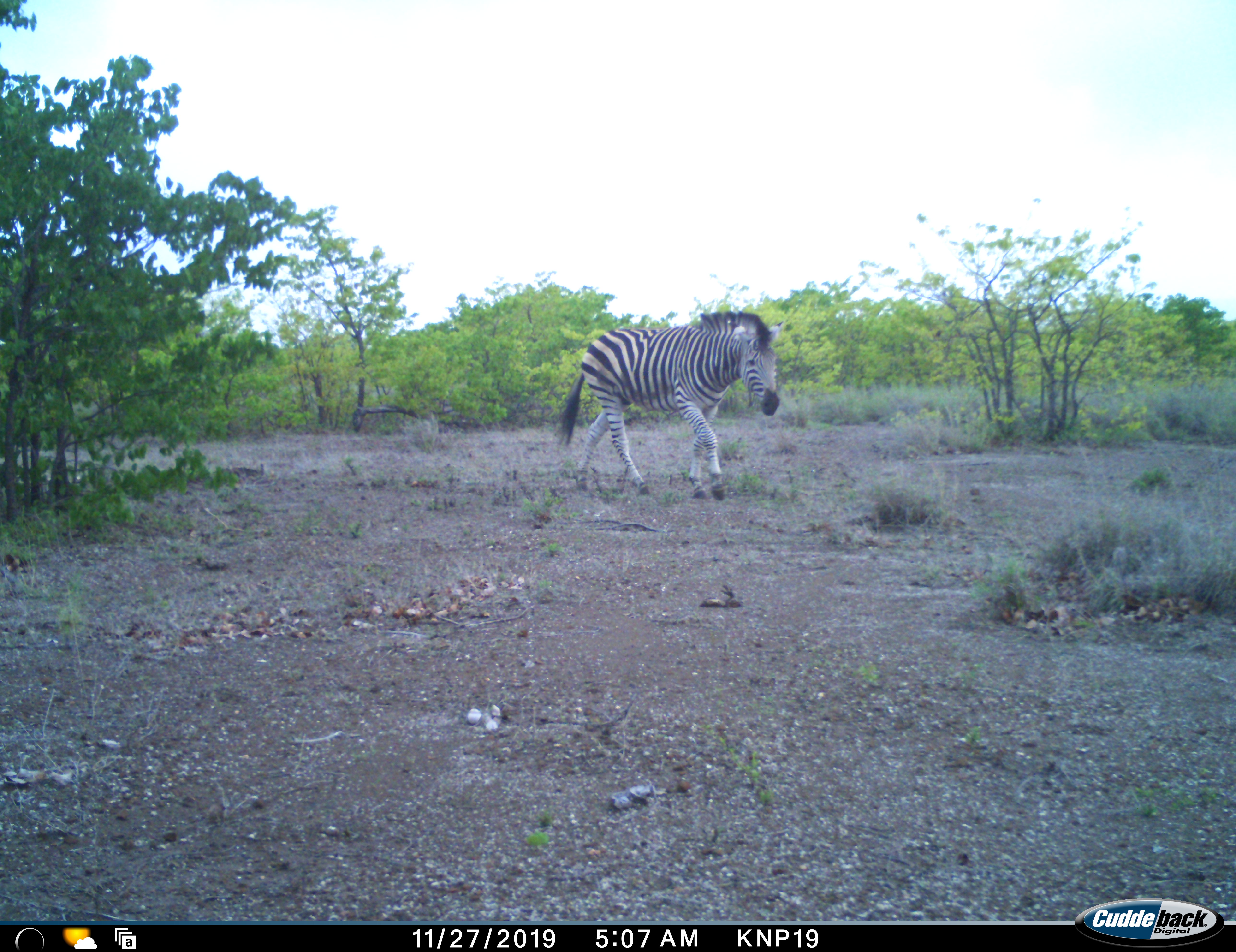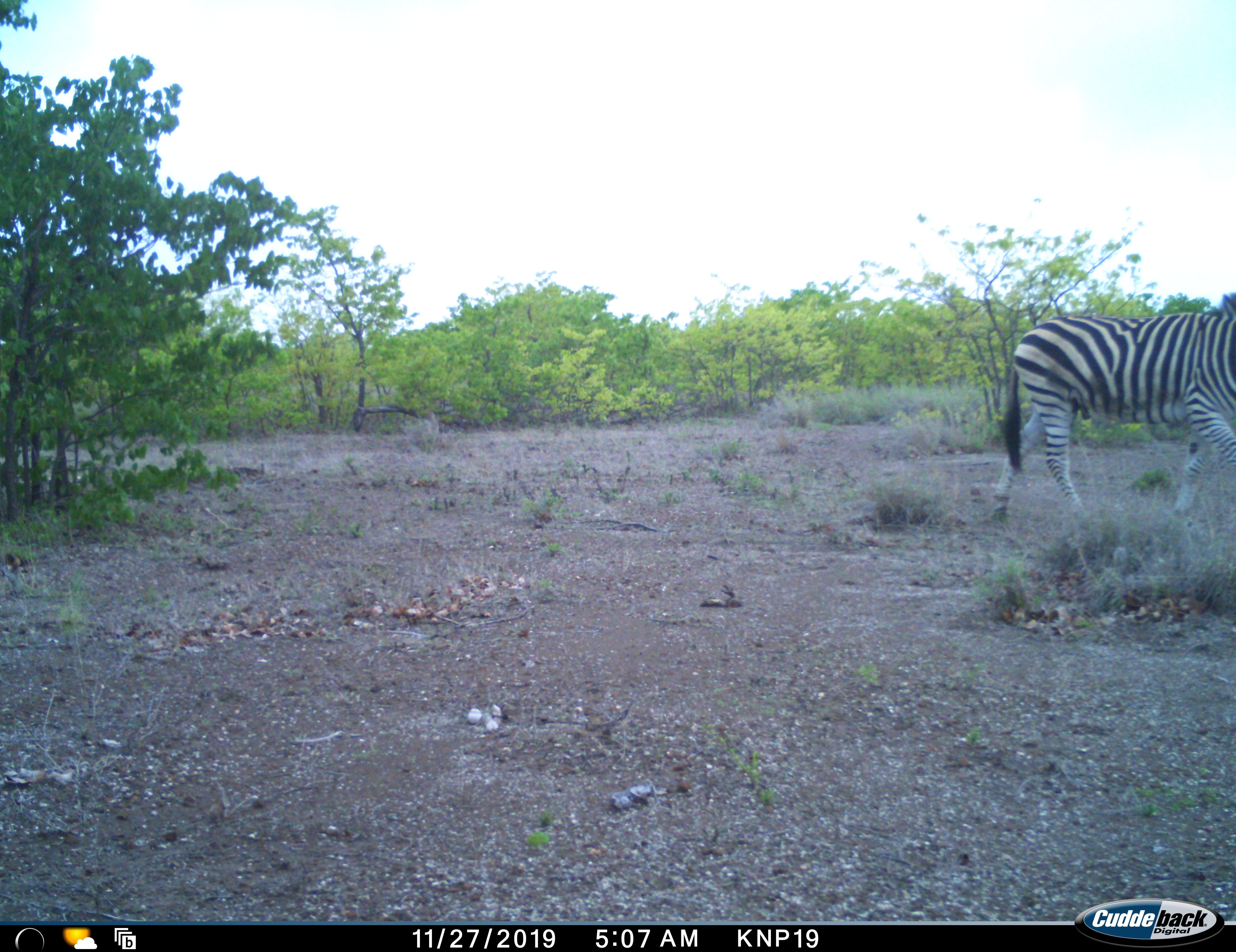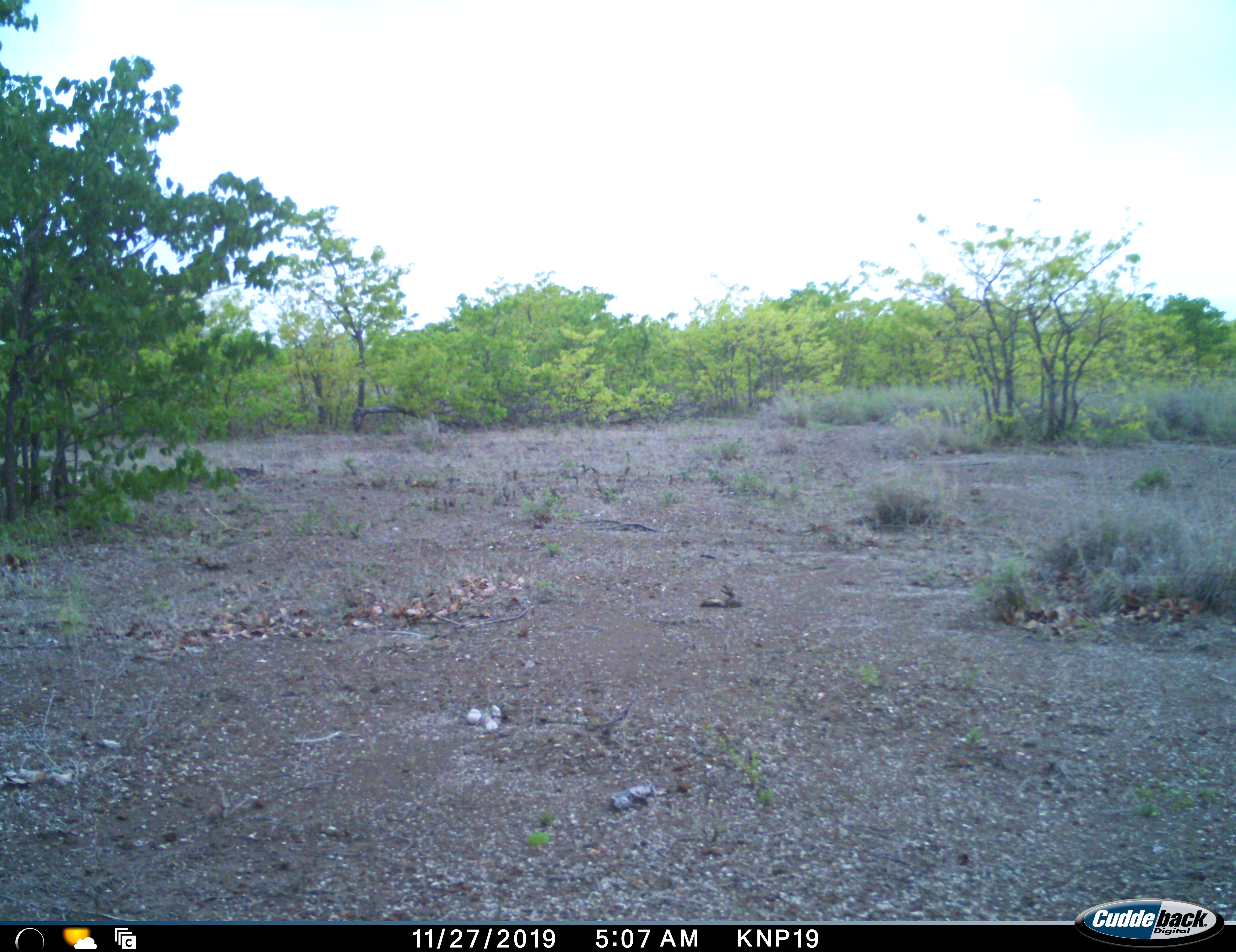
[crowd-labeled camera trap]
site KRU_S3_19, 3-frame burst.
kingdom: Animalia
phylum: Chordata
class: Mammalia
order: Perissodactyla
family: Equidae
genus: Equus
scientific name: Equus quagga burchellii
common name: burchell's zebra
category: zebraburchells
Zebraburchells (burchell's zebra) (Equus quagga burchellii), count 1. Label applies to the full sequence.